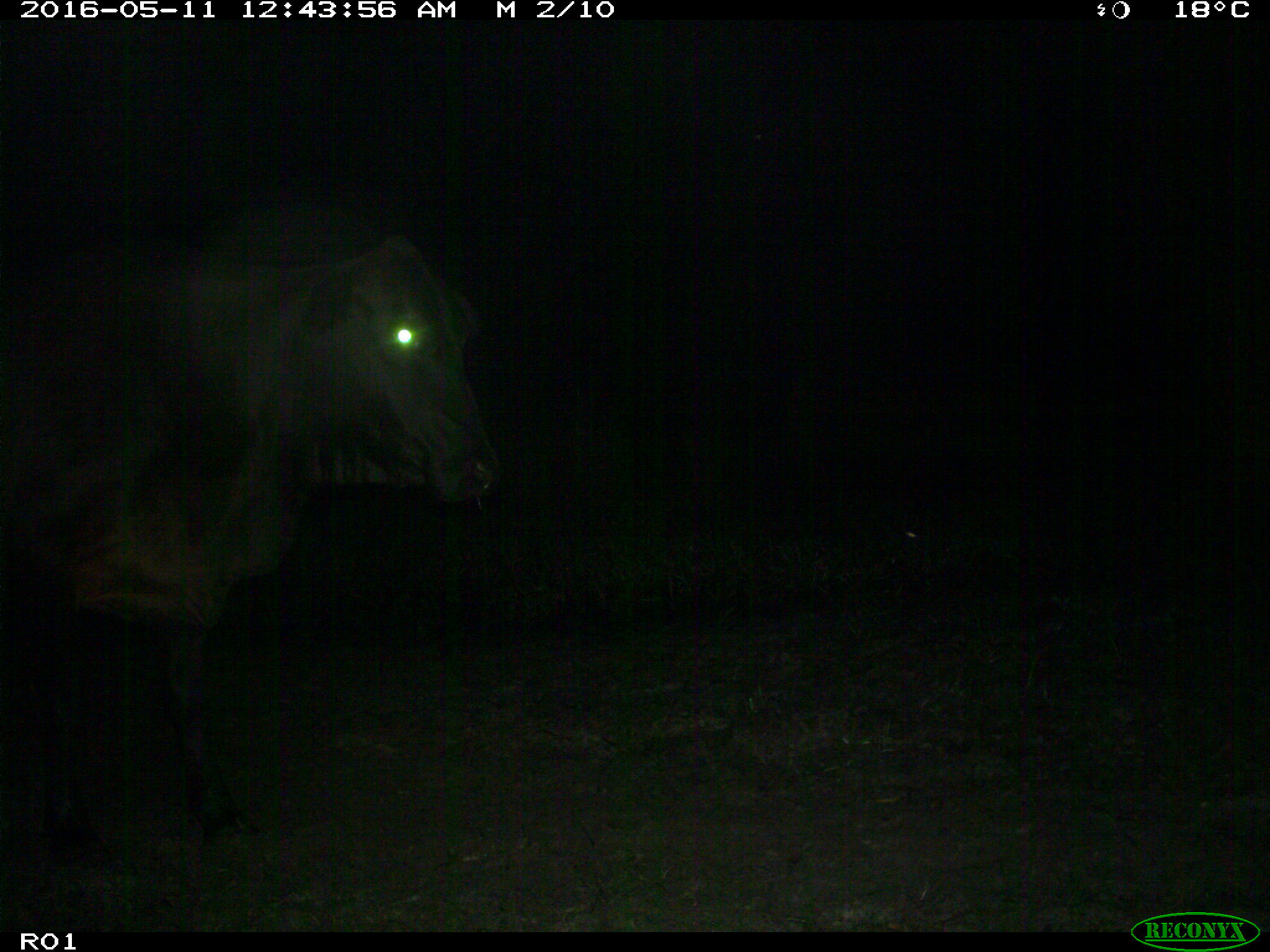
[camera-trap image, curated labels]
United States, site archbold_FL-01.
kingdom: Animalia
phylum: Chordata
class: Mammalia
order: Artiodactyla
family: Bovidae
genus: Bos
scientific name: Bos taurus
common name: domestic cow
Bos taurus (domestic cow).